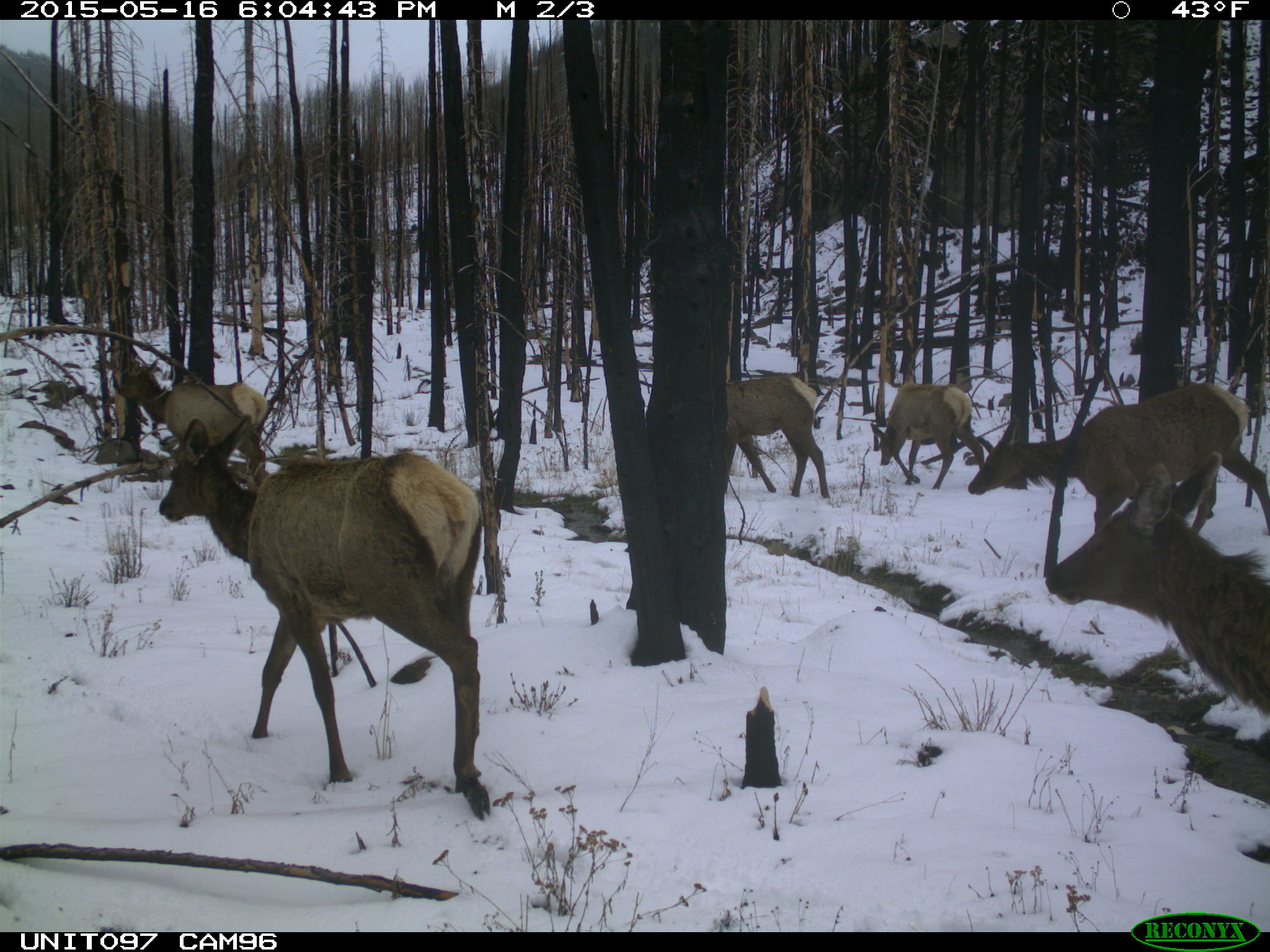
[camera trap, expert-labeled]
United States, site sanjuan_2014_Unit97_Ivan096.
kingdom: Animalia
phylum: Chordata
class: Mammalia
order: Artiodactyla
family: Cervidae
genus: Cervus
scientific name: Cervus elaphus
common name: red deer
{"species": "Cervus elaphus (red deer)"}